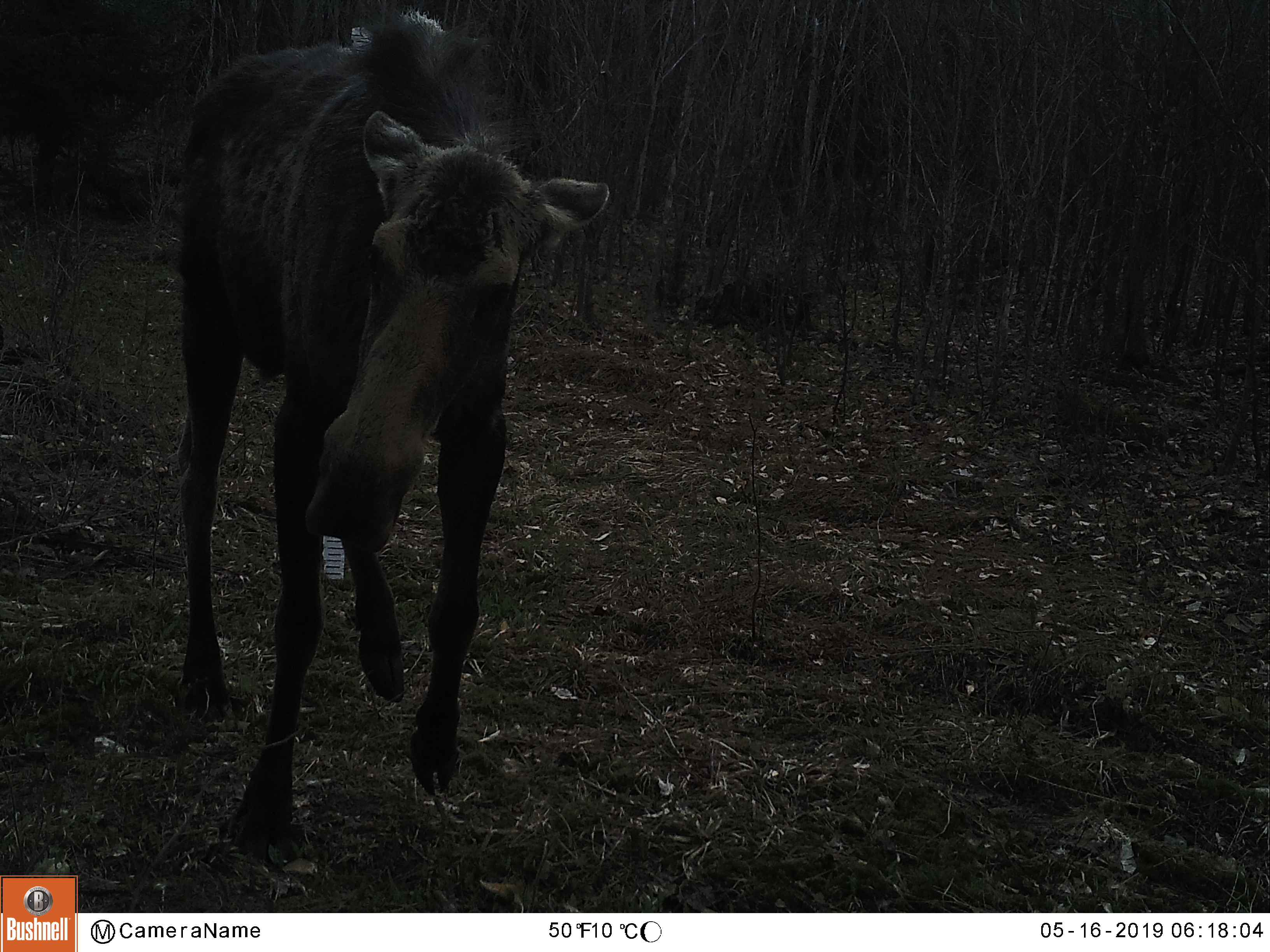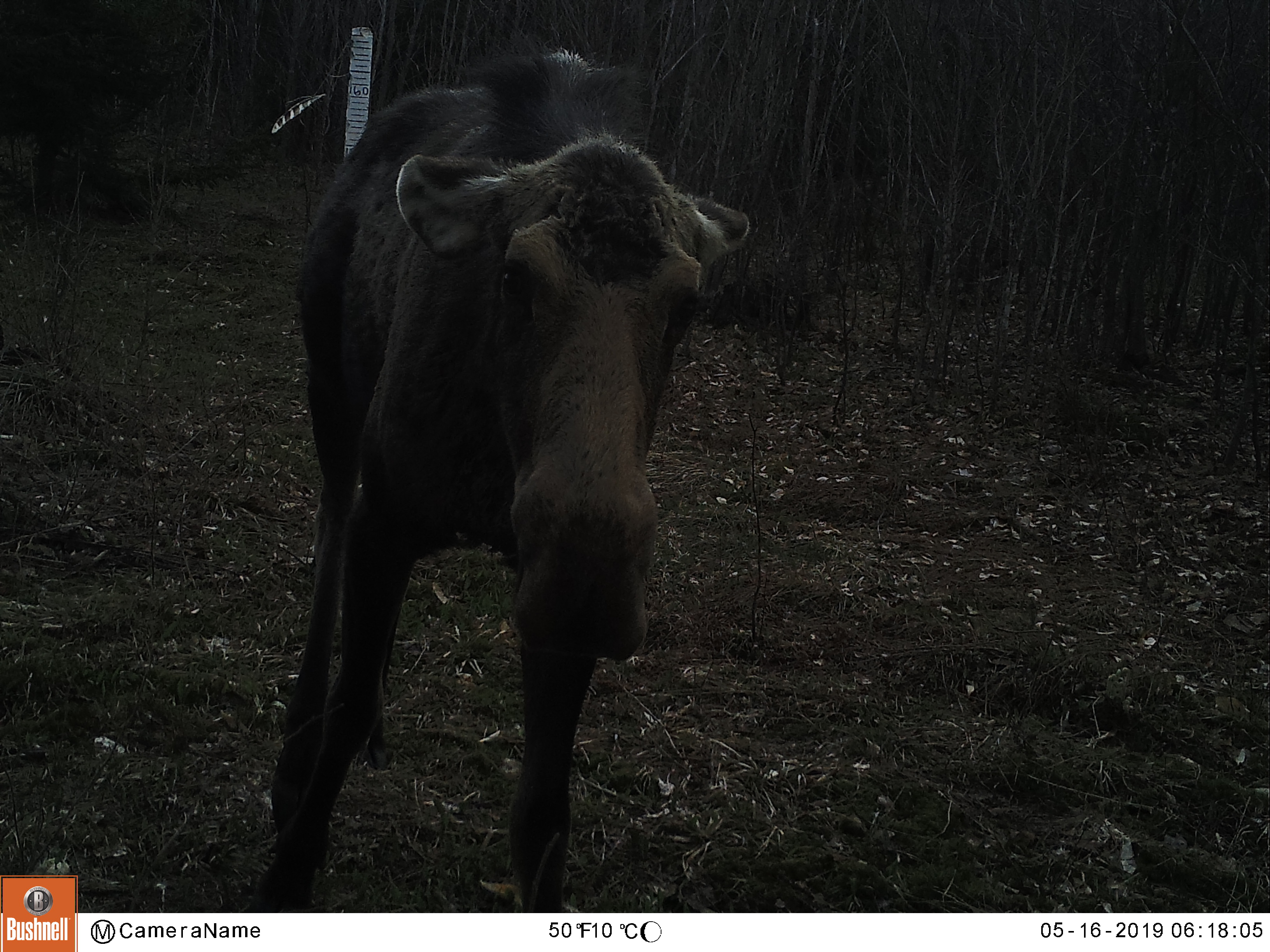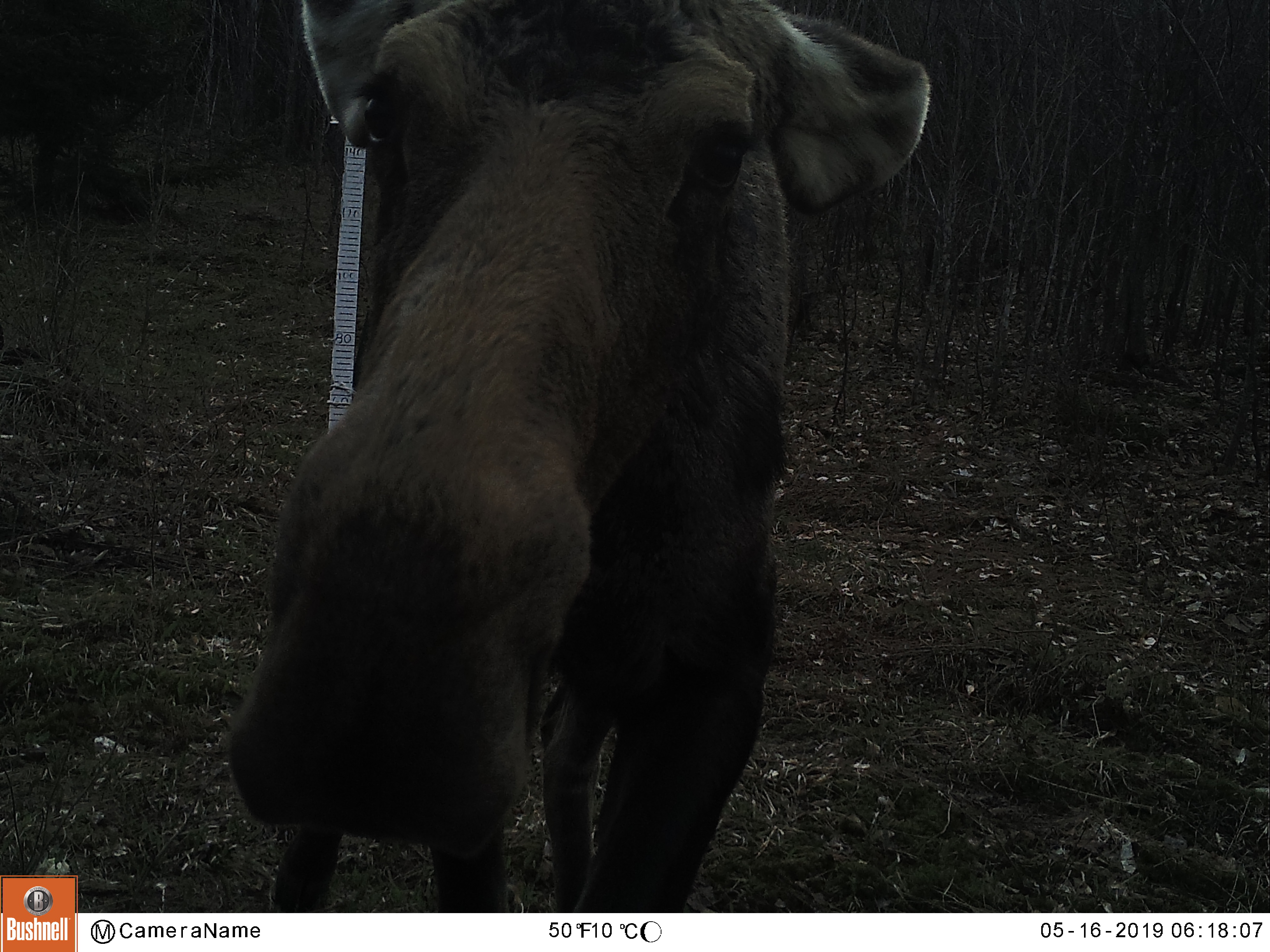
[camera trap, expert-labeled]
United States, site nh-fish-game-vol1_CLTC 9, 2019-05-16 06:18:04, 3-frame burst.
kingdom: Animalia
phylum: Chordata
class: Mammalia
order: Artiodactyla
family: Cervidae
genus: Alces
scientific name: Alces alces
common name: moose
Moose (Alces alces).